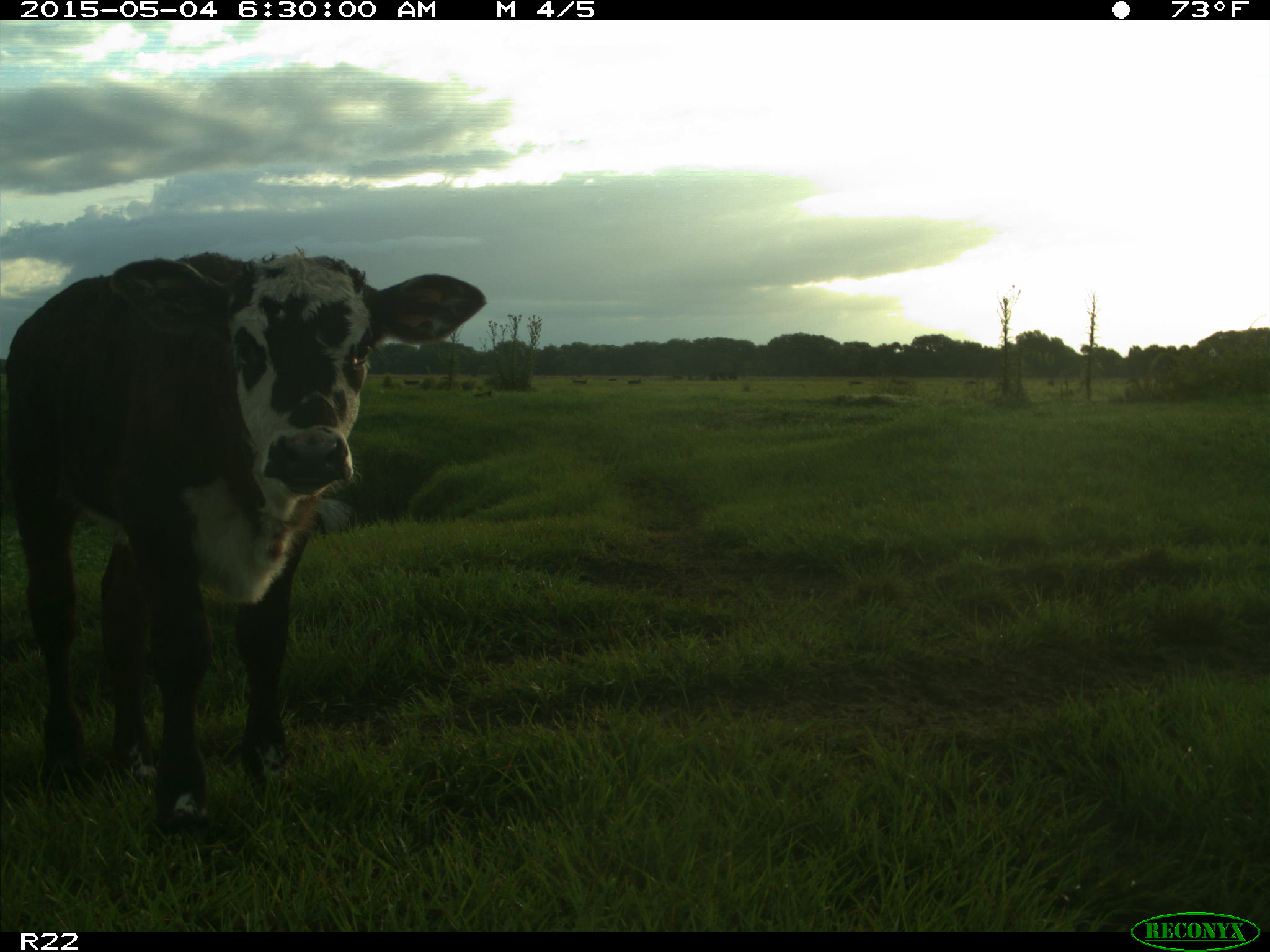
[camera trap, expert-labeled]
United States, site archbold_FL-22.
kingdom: Animalia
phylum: Chordata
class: Mammalia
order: Artiodactyla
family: Bovidae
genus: Bos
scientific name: Bos taurus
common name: domestic cow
Bos taurus (domestic cow).